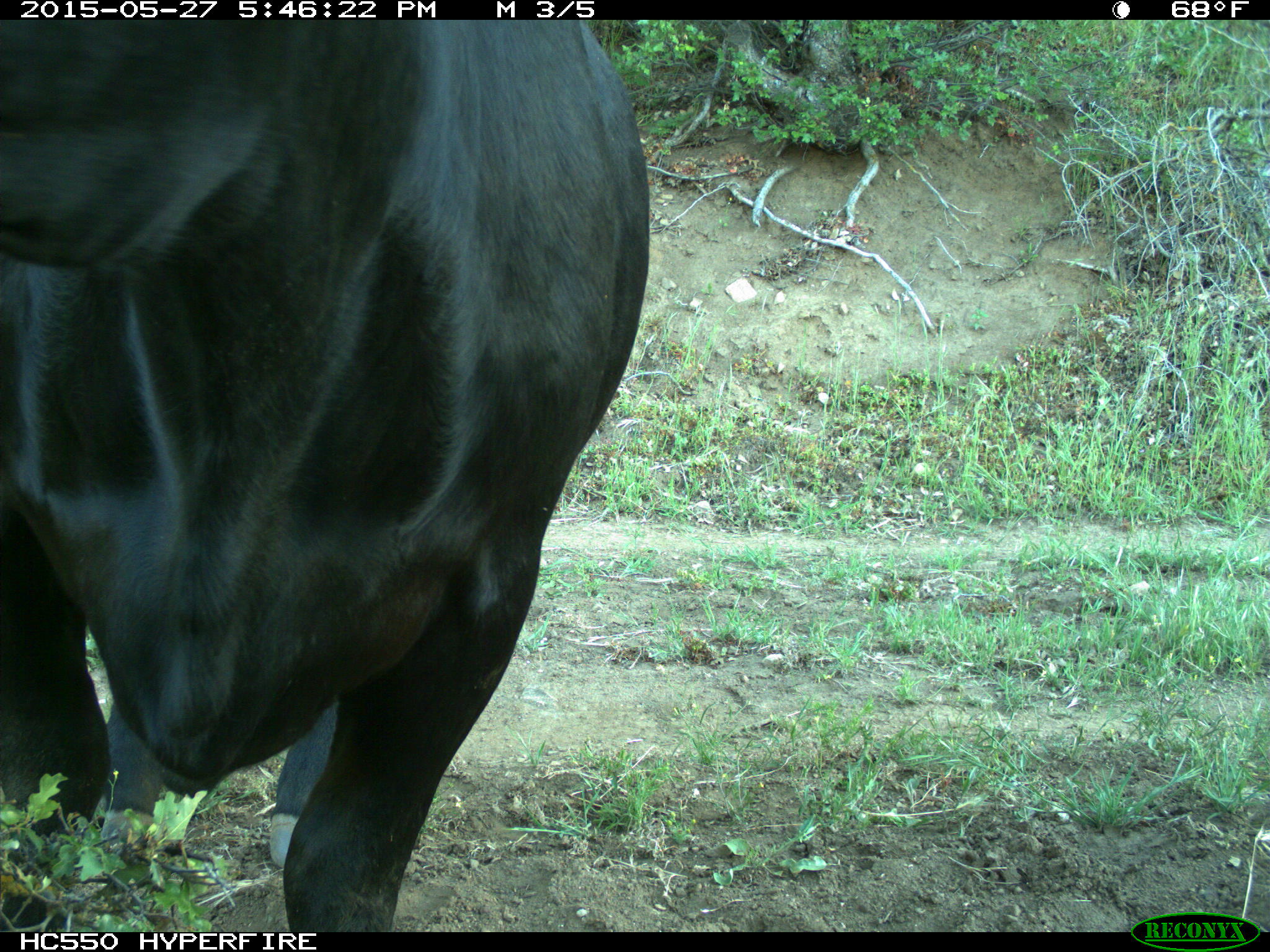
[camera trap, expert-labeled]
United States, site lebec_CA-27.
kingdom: Animalia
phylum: Chordata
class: Mammalia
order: Artiodactyla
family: Bovidae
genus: Bos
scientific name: Bos taurus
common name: domestic cow